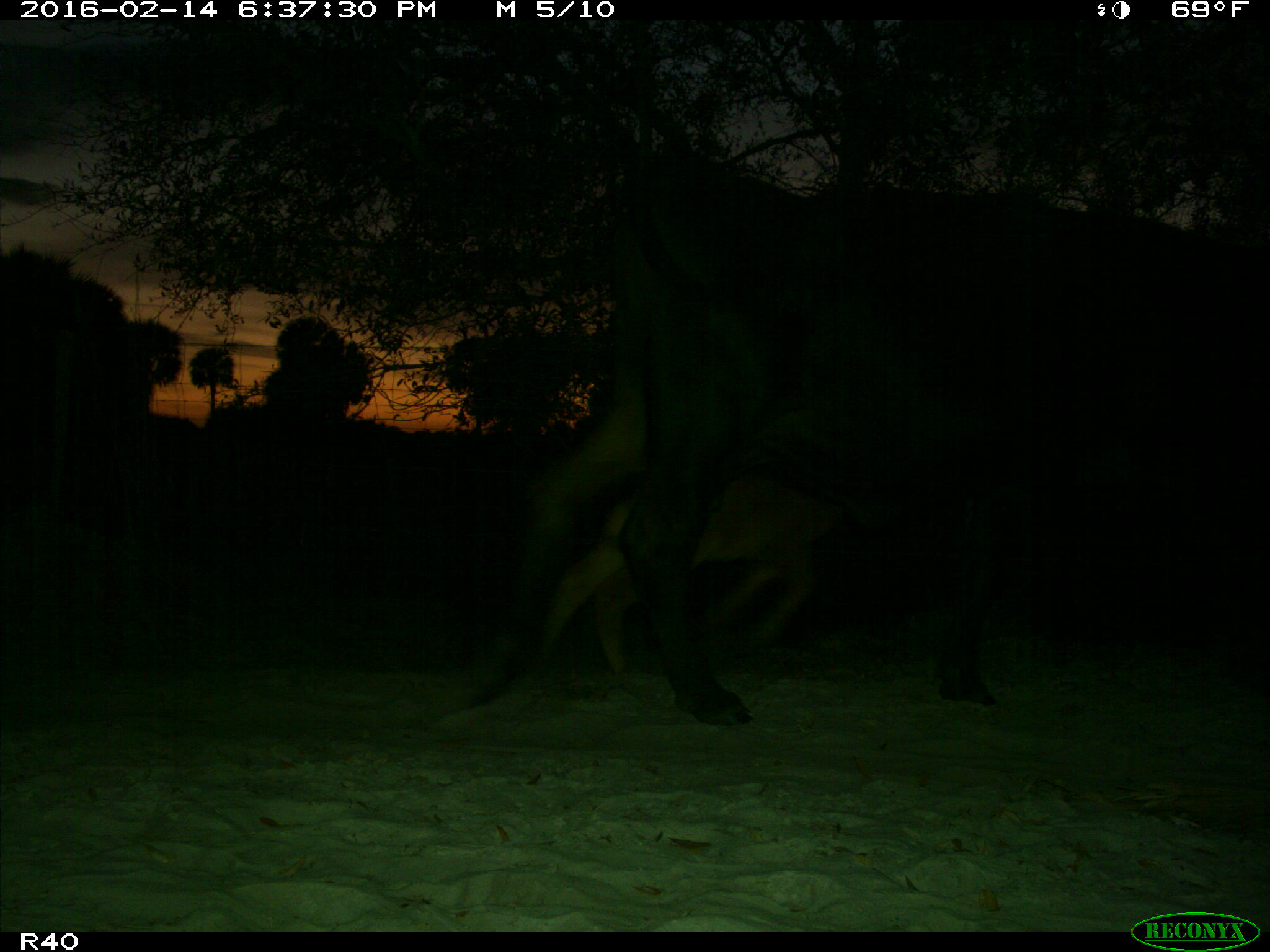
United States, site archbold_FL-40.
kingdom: Animalia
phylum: Chordata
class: Mammalia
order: Artiodactyla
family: Bovidae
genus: Bos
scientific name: Bos taurus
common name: domestic cow